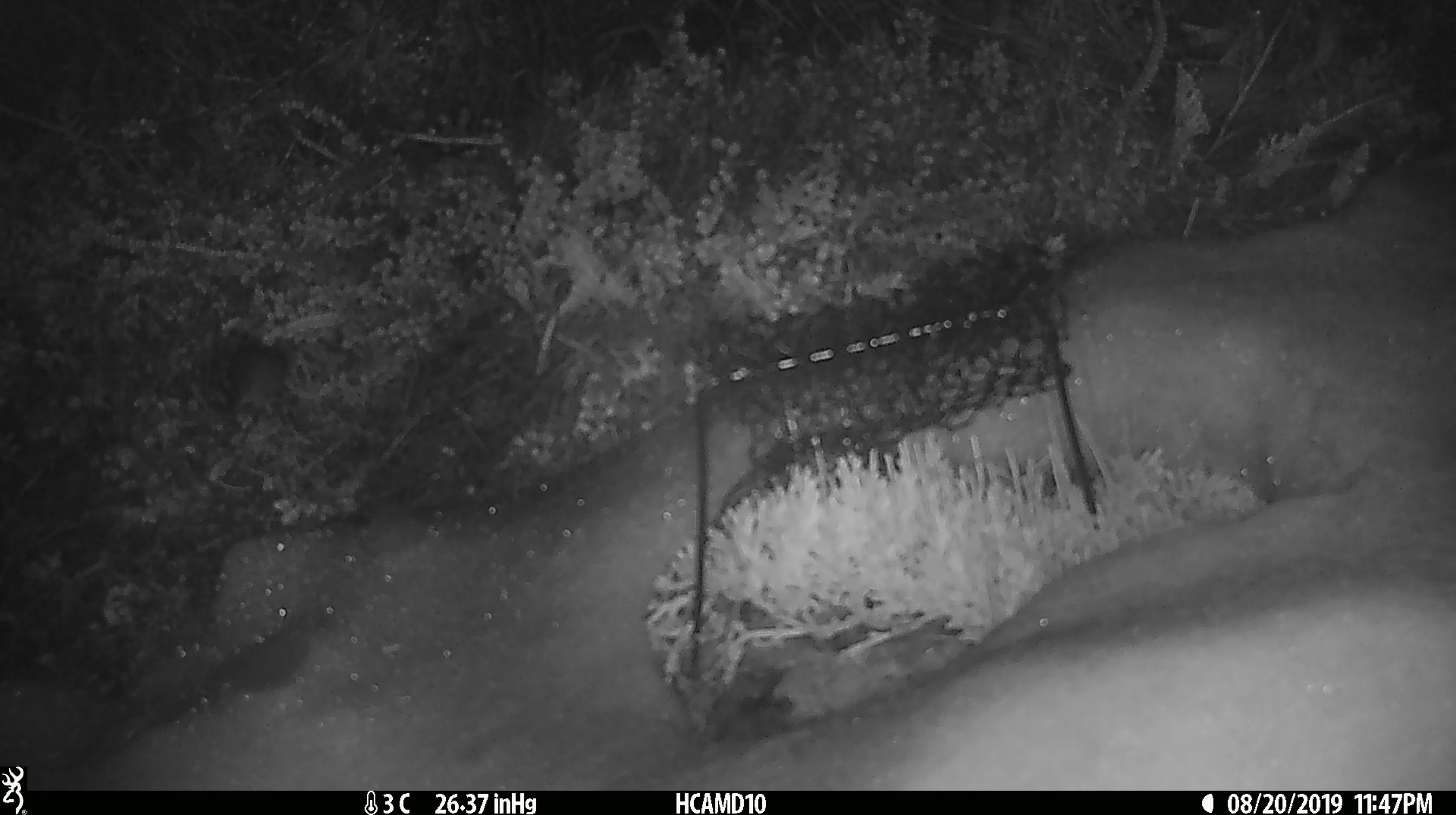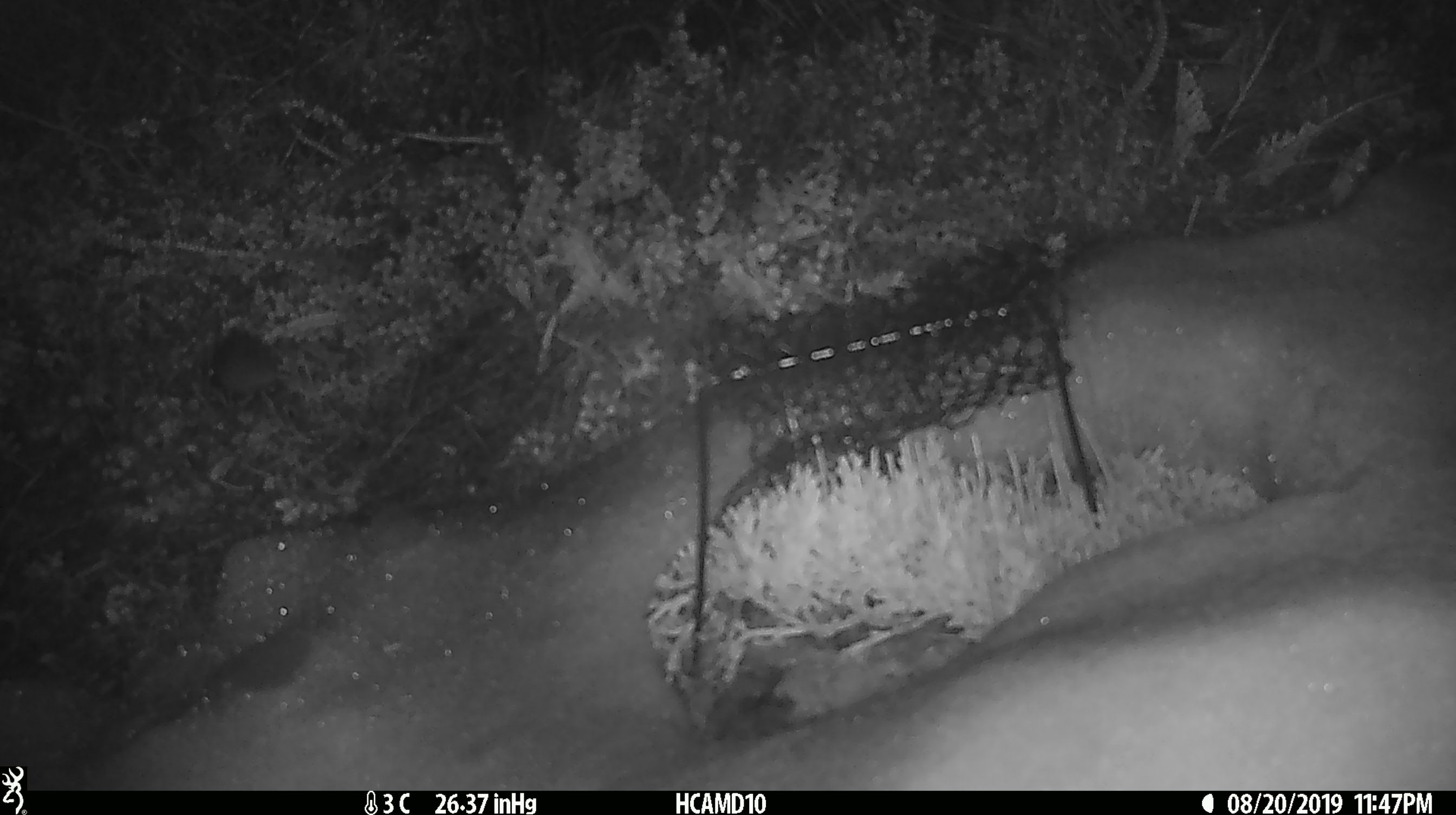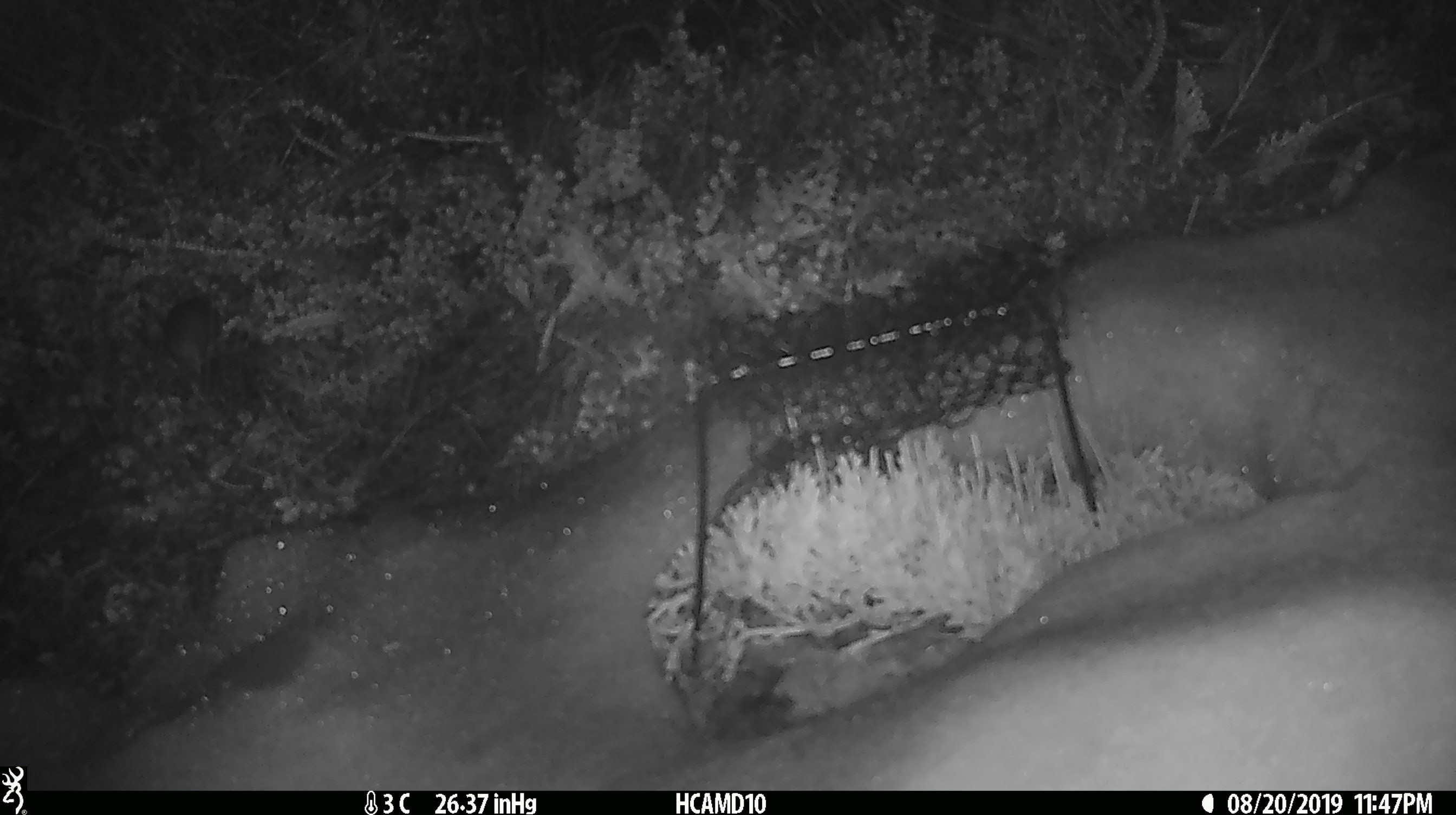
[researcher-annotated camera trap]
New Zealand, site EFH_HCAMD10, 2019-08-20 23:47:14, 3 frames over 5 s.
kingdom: Animalia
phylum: Chordata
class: Mammalia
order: Rodentia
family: Muridae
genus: Mus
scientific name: Mus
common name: mouse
Mouse (Mus).